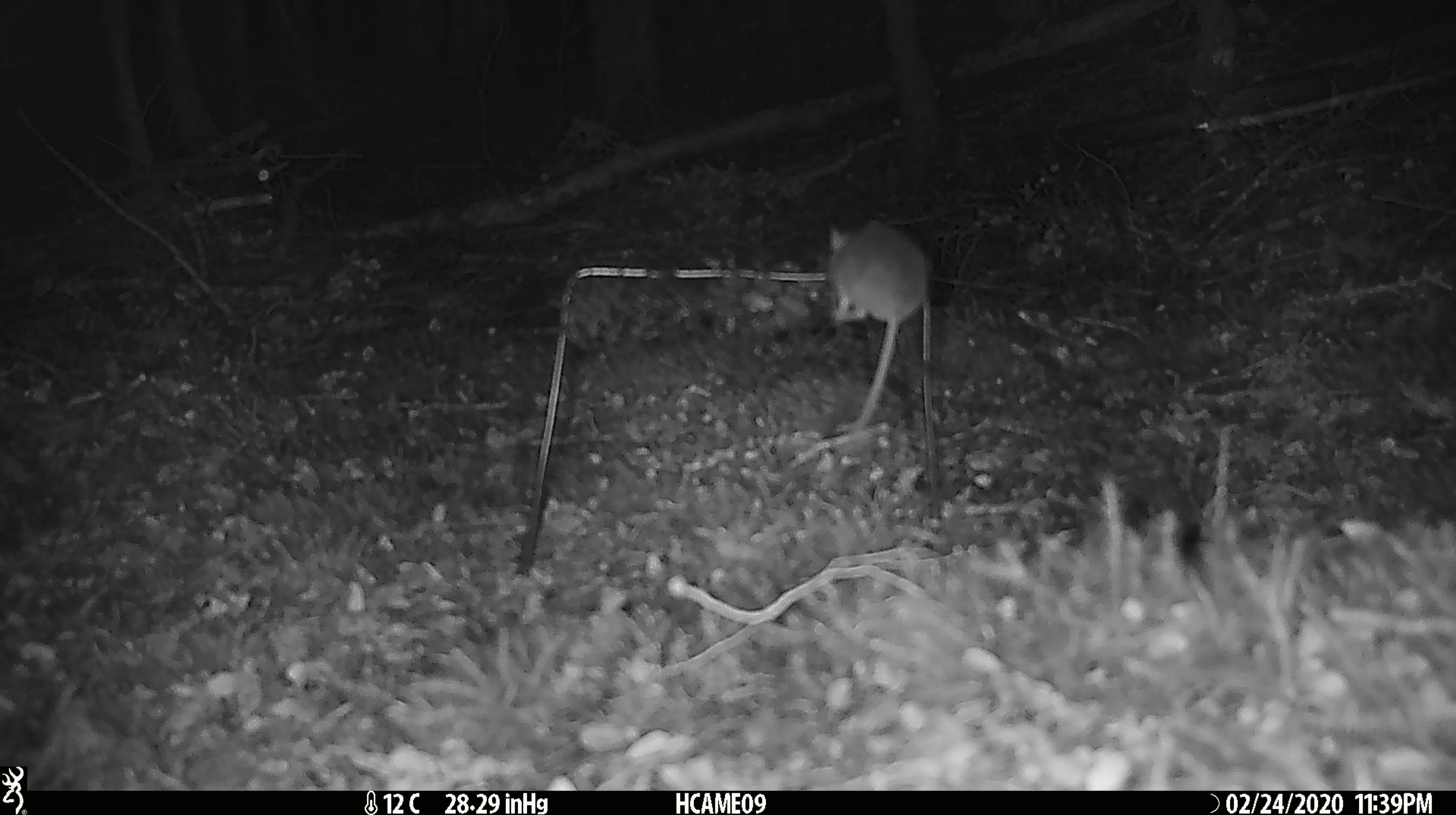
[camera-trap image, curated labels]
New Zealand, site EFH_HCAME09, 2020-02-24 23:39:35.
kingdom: Animalia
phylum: Chordata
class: Mammalia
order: Rodentia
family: Muridae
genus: Mus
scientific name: Mus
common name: mouse